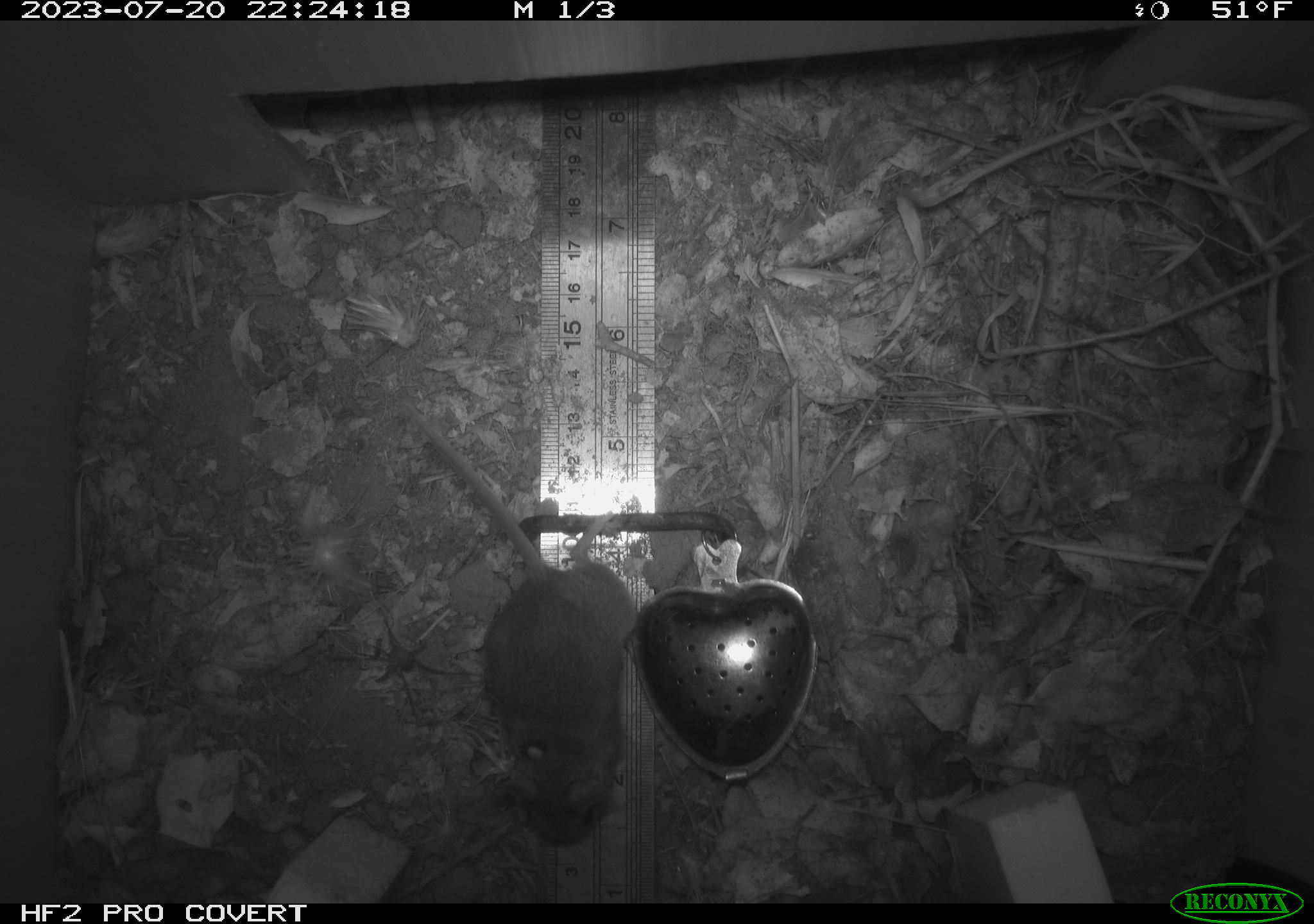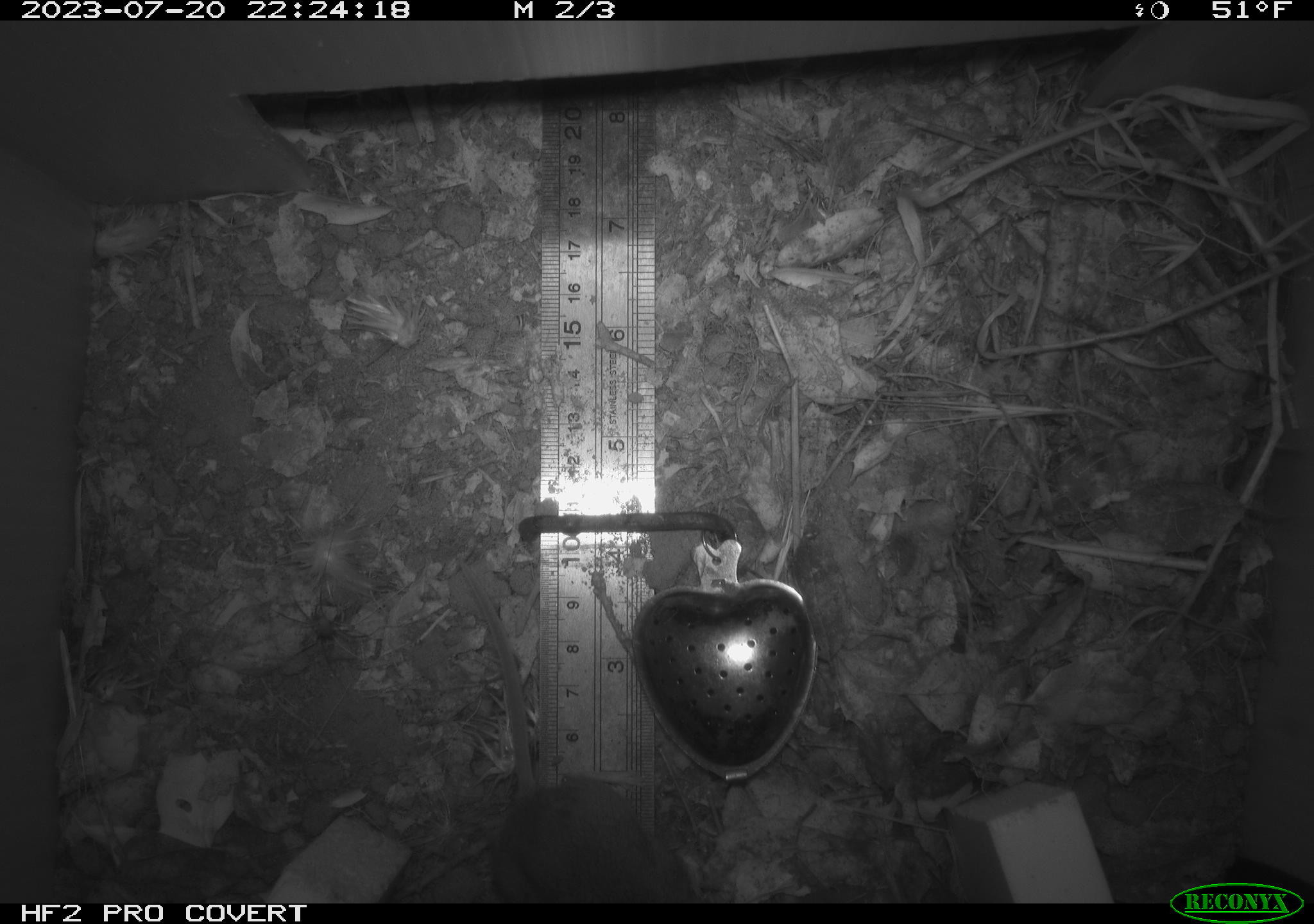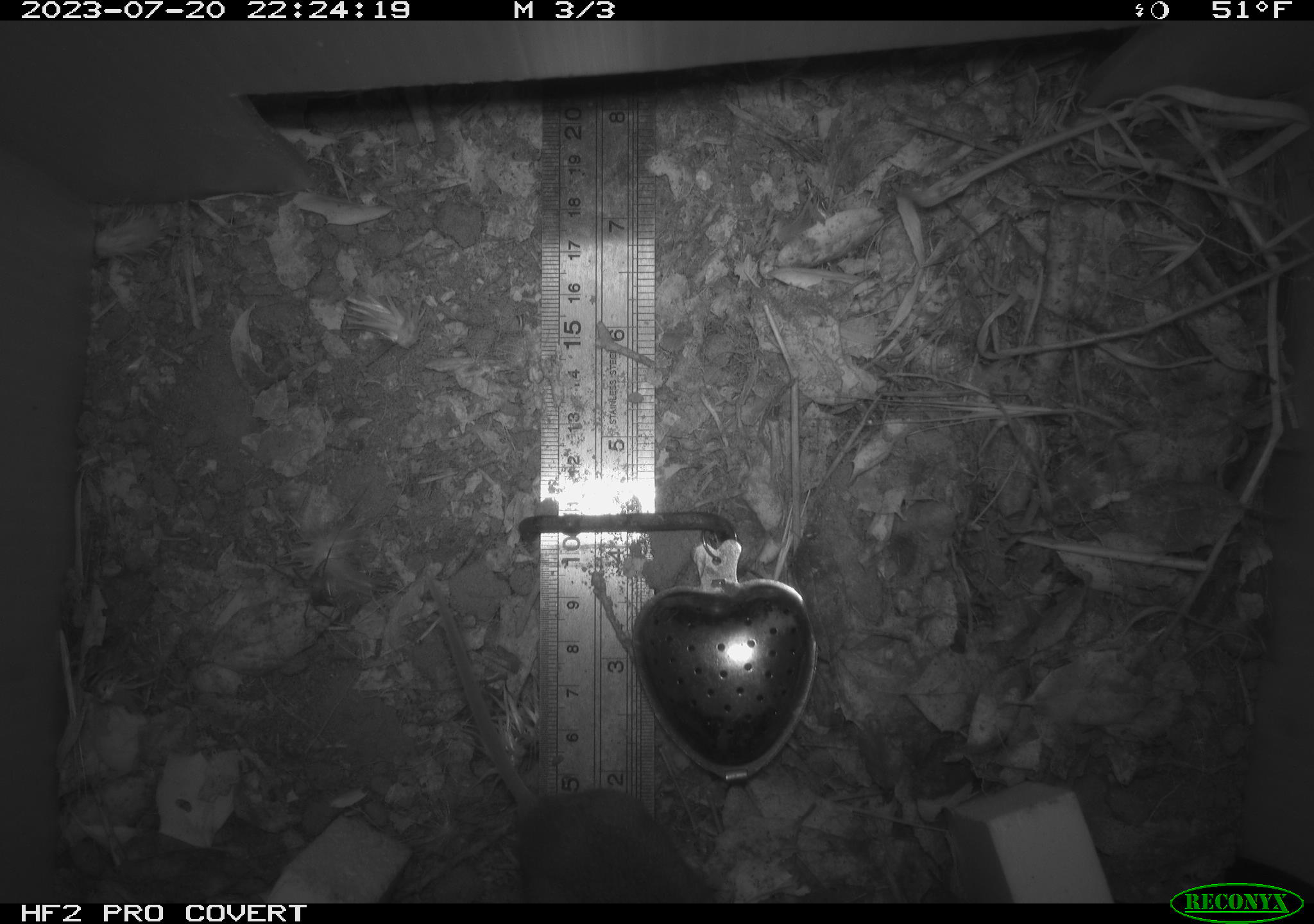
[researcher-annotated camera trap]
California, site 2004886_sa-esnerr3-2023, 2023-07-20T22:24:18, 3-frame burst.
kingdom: Animalia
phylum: Chordata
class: Mammalia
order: Rodentia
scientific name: Rodentia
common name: mouse species